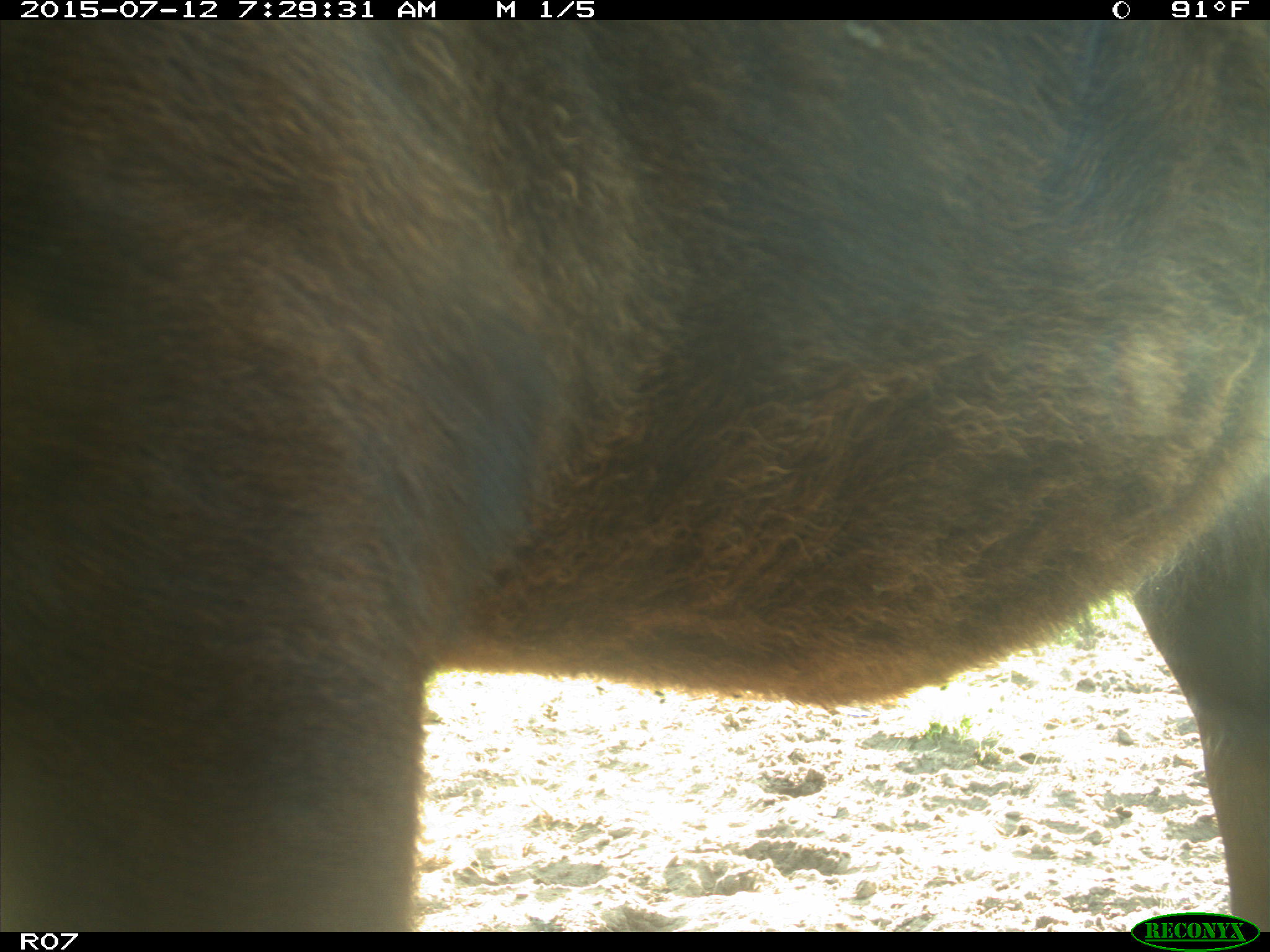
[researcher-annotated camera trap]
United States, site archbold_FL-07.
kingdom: Animalia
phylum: Chordata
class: Mammalia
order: Artiodactyla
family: Bovidae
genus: Bos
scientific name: Bos taurus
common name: domestic cow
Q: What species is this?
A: Bos taurus (domestic cow).